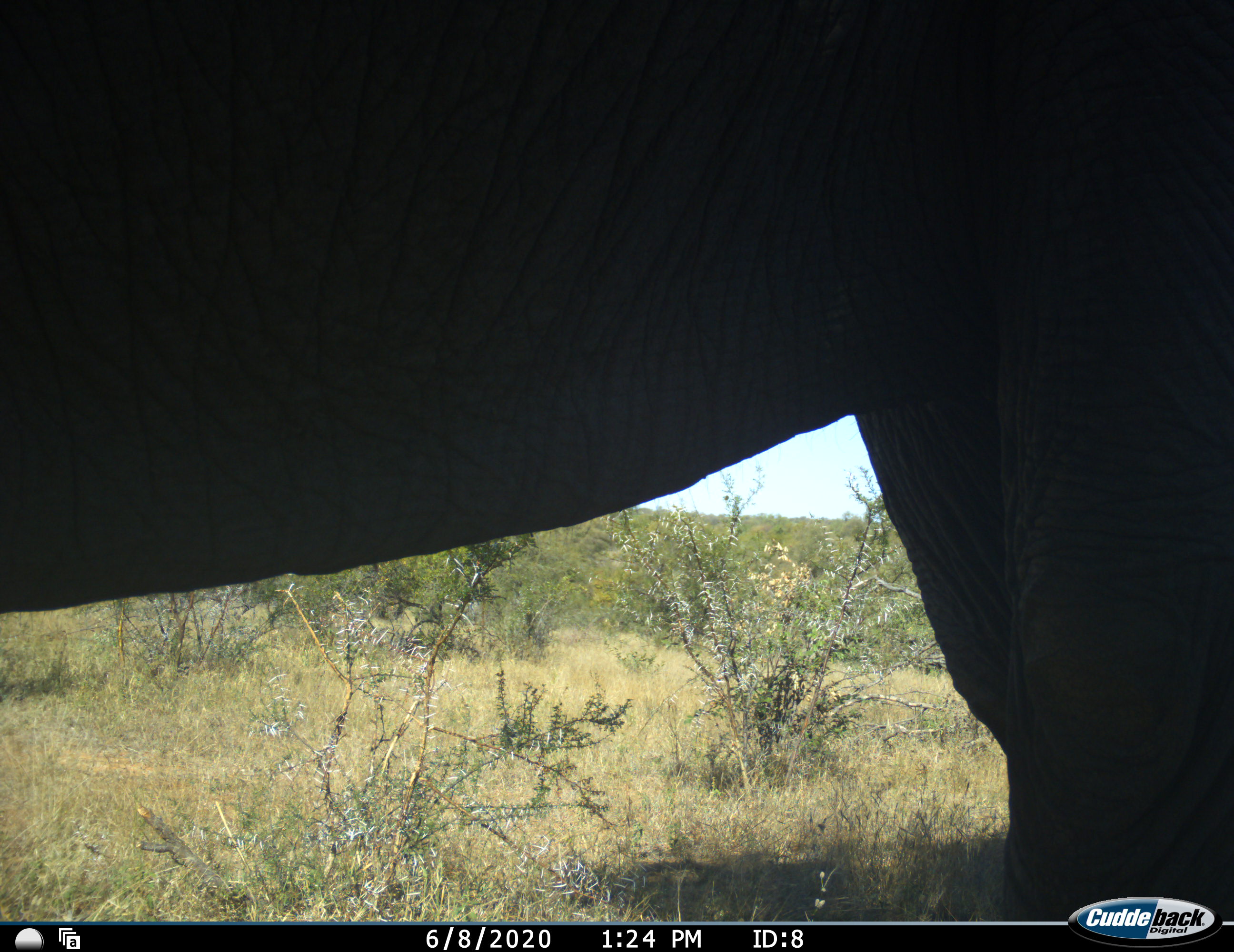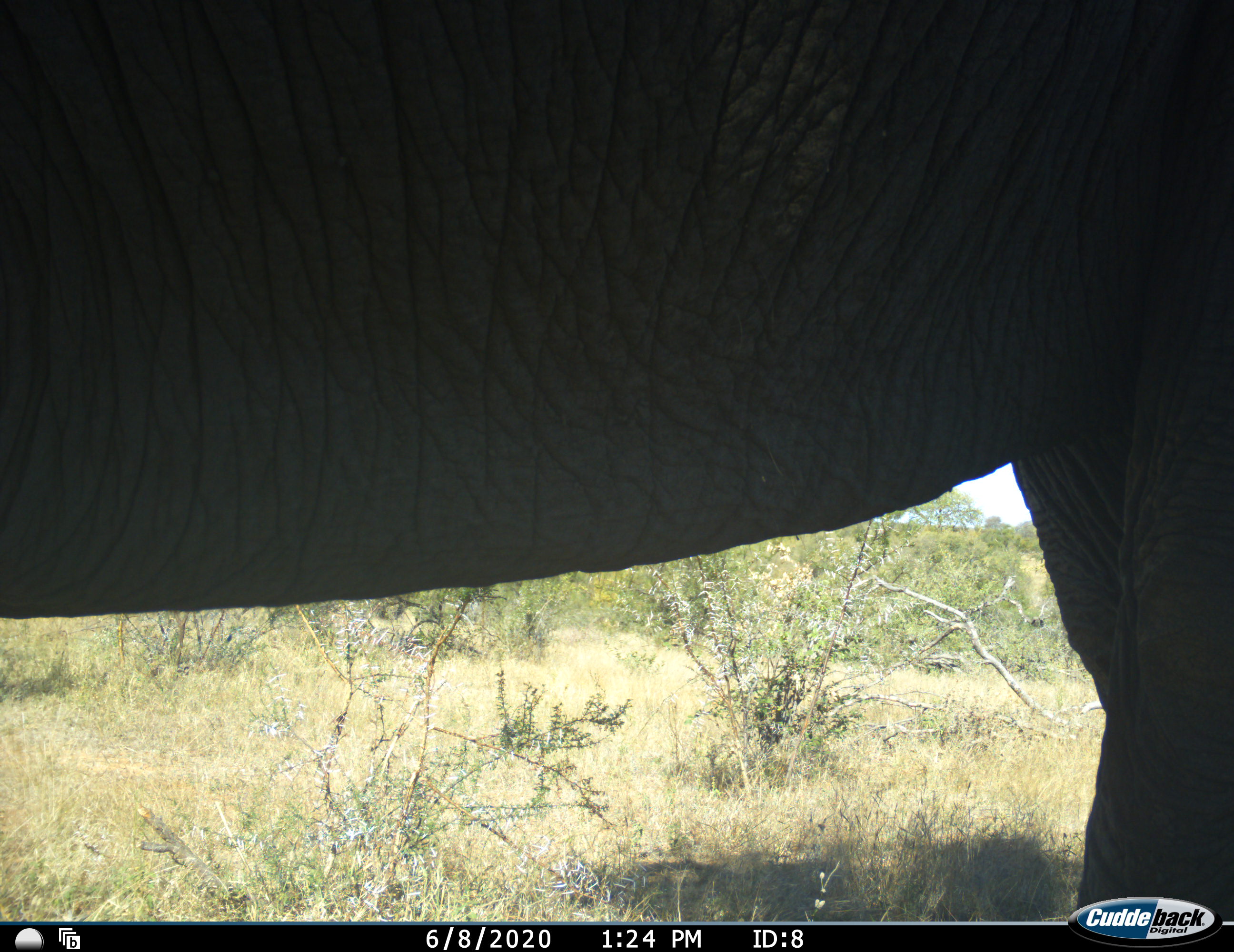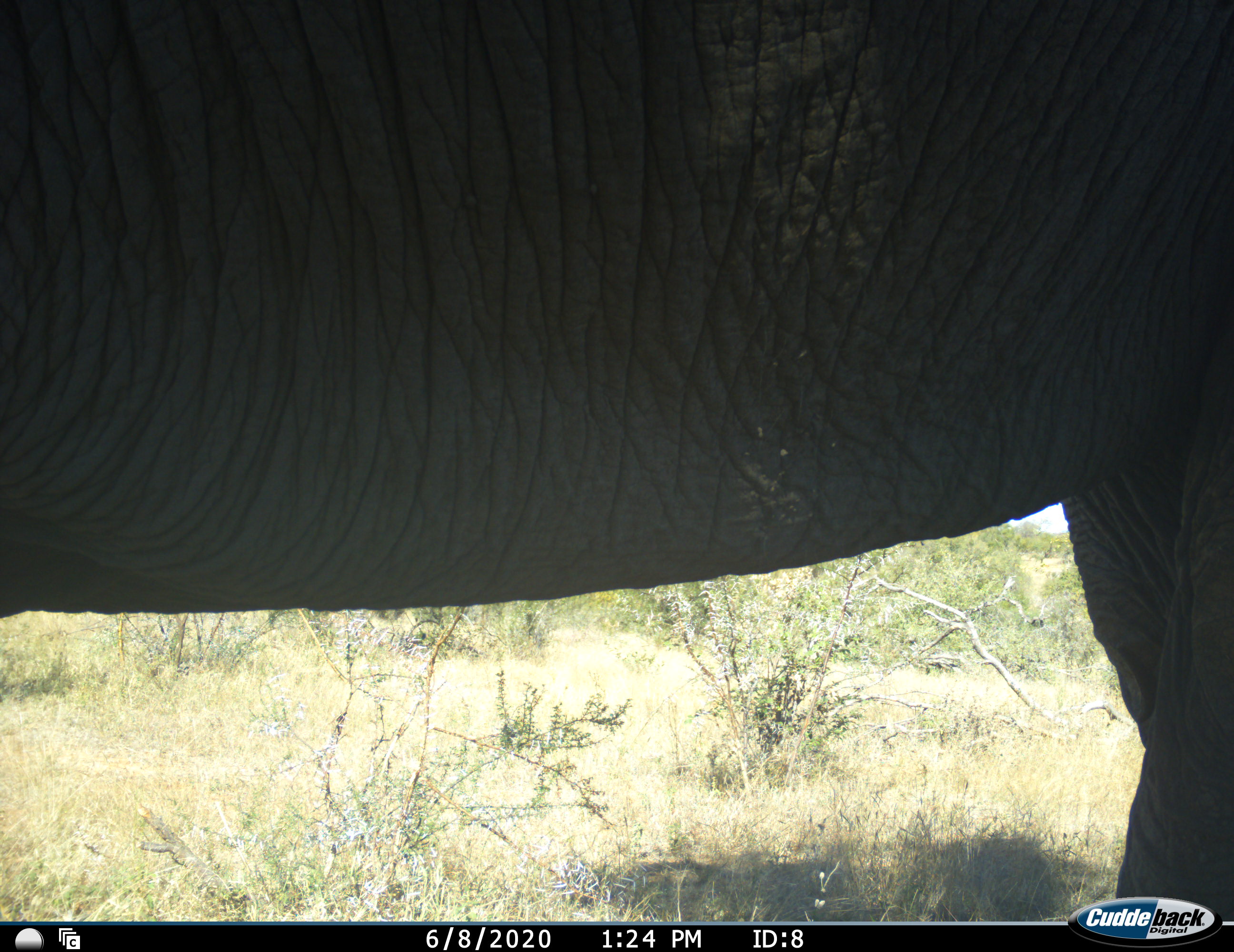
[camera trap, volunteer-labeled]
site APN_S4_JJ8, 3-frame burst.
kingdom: Animalia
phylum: Chordata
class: Mammalia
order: Proboscidea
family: Elephantidae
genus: Loxodonta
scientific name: Loxodonta africana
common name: african bush elephant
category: elephant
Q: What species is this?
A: Elephant (african bush elephant) (Loxodonta africana).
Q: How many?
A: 1.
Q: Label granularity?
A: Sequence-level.